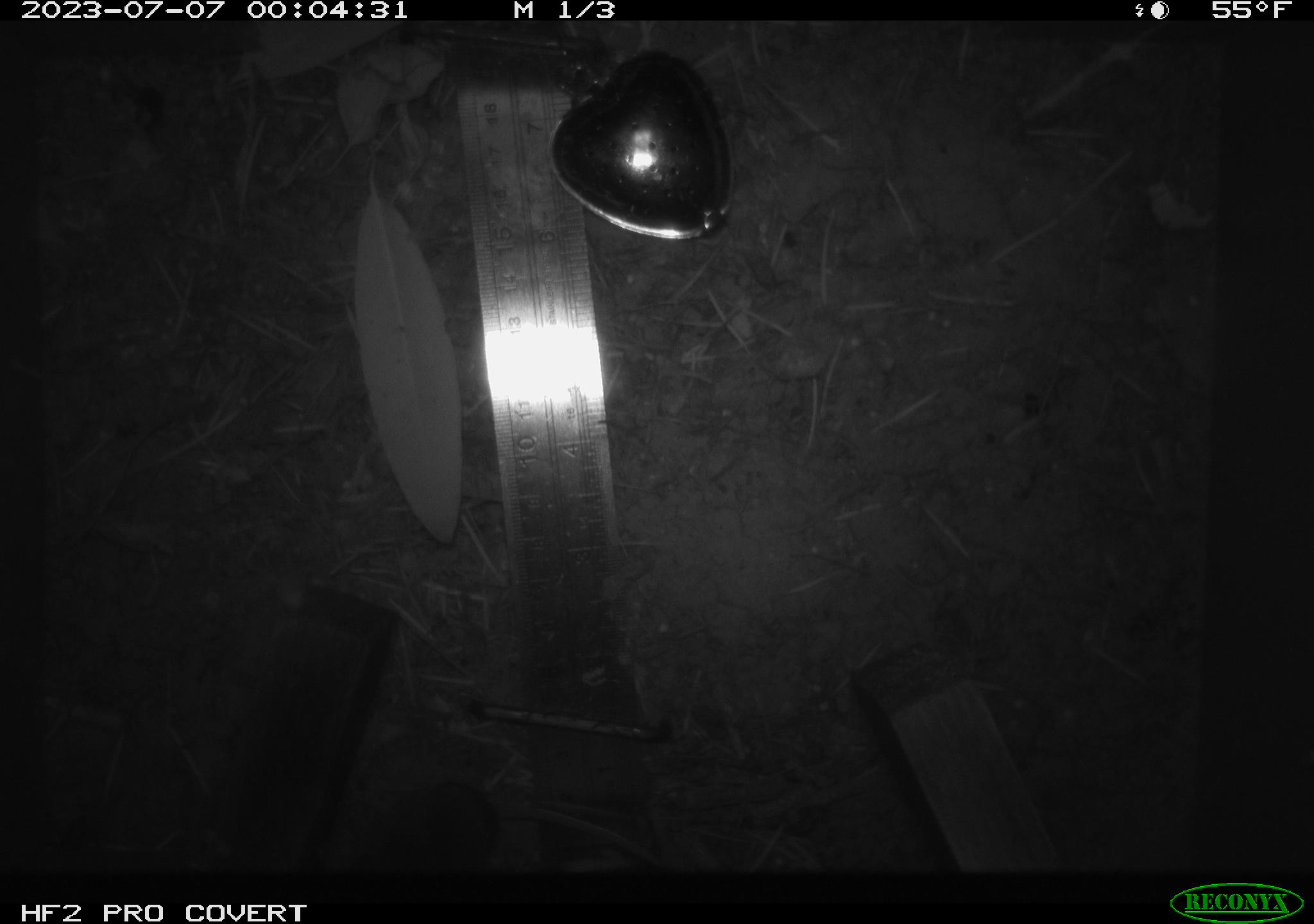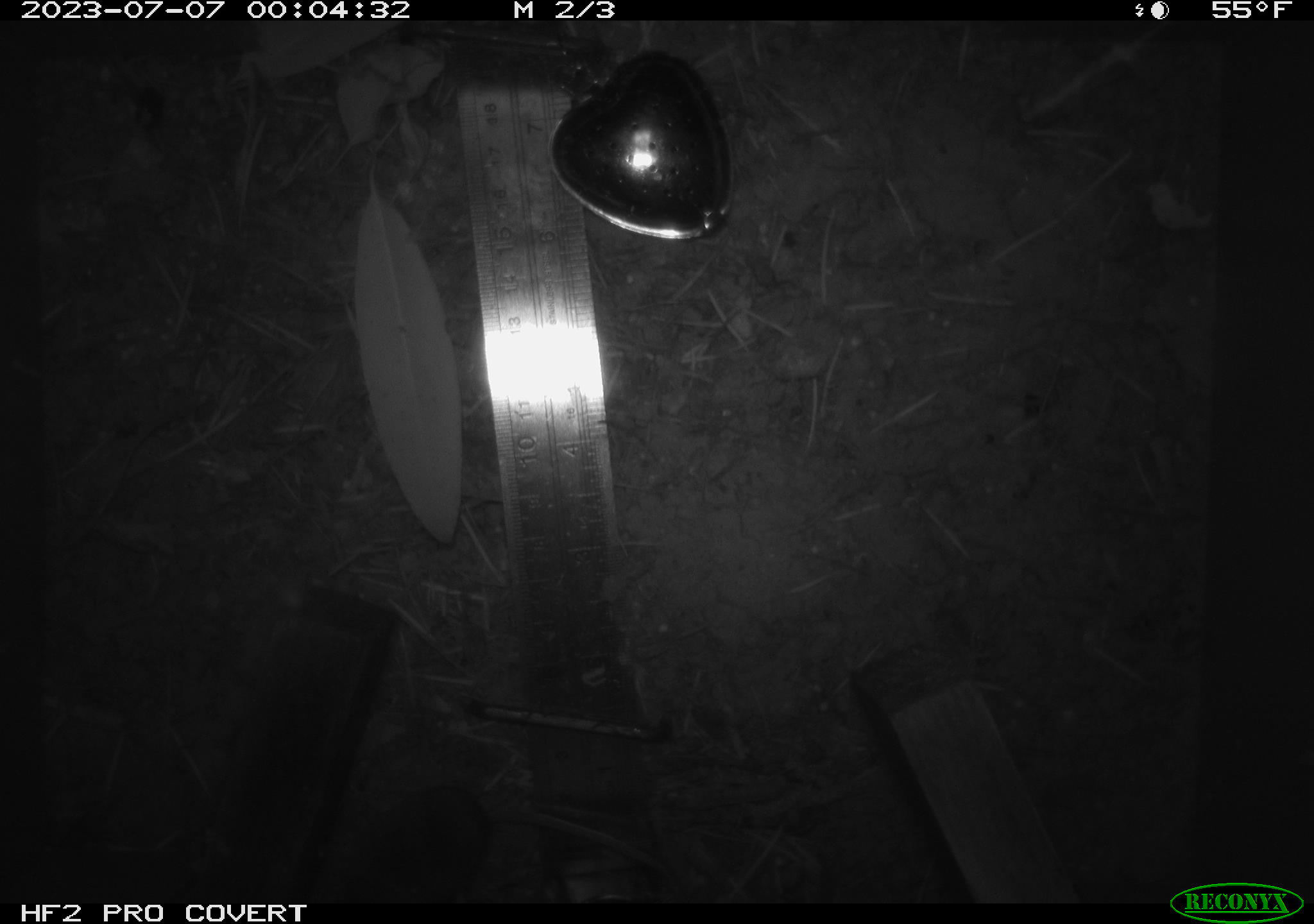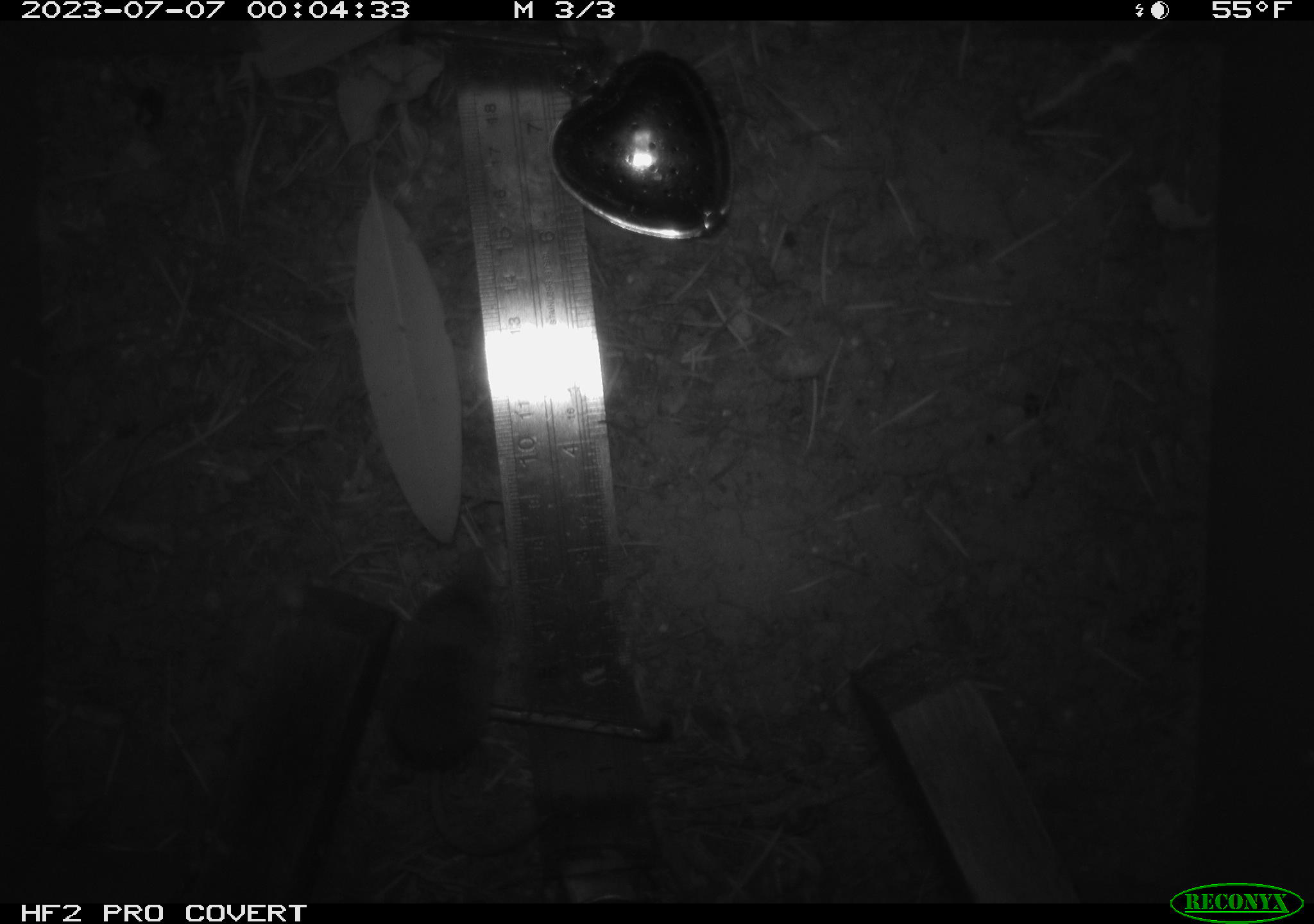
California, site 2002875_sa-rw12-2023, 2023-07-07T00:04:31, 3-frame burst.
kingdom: Animalia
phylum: Chordata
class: Mammalia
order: Eulipotyphla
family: Soricidae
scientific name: Soricidae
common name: shrews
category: soricidae family